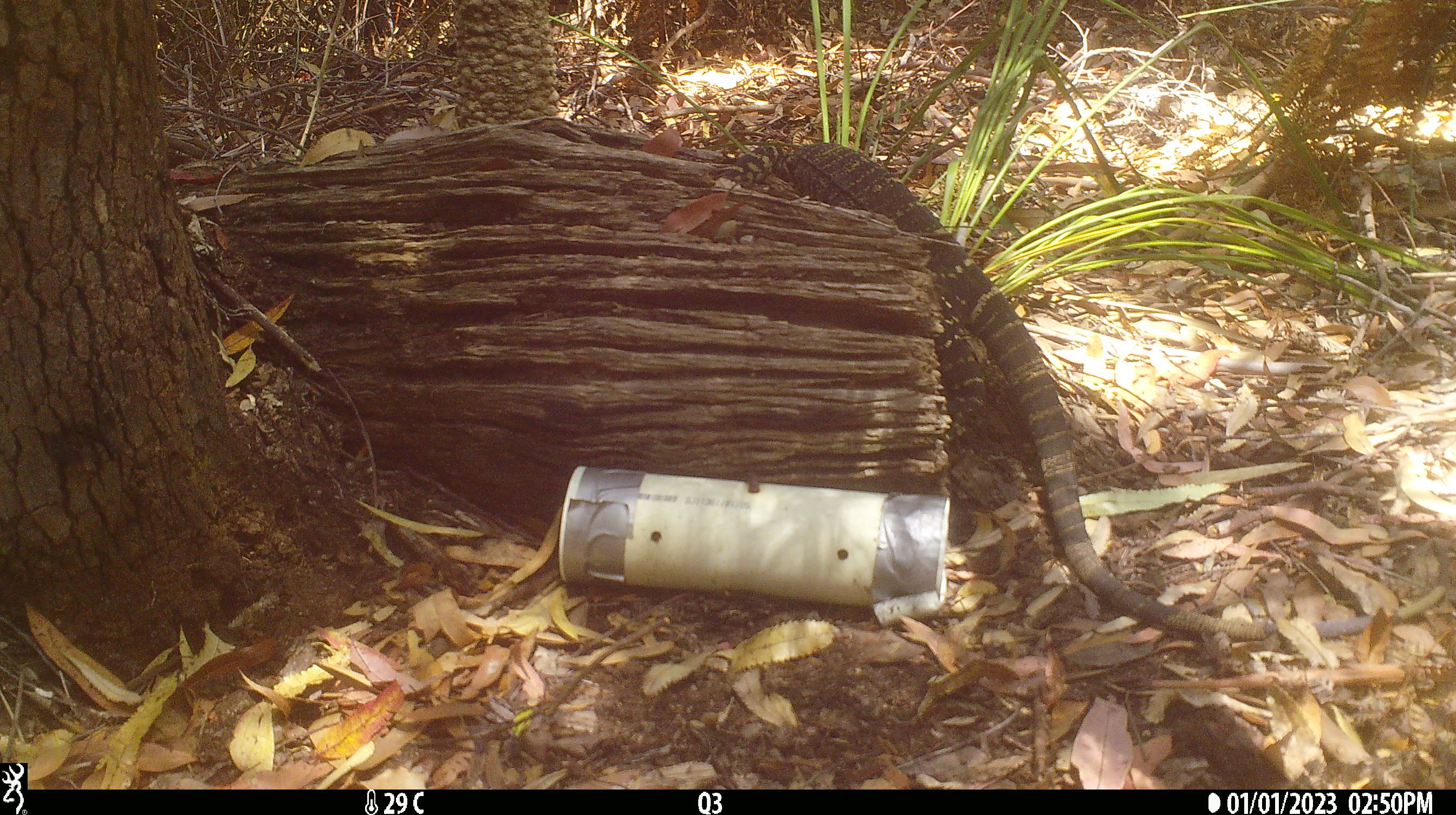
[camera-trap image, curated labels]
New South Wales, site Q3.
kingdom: Animalia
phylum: Chordata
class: Reptilia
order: Squamata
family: Varanidae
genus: Varanus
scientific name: Varanus varius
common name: lace monitor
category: goanna